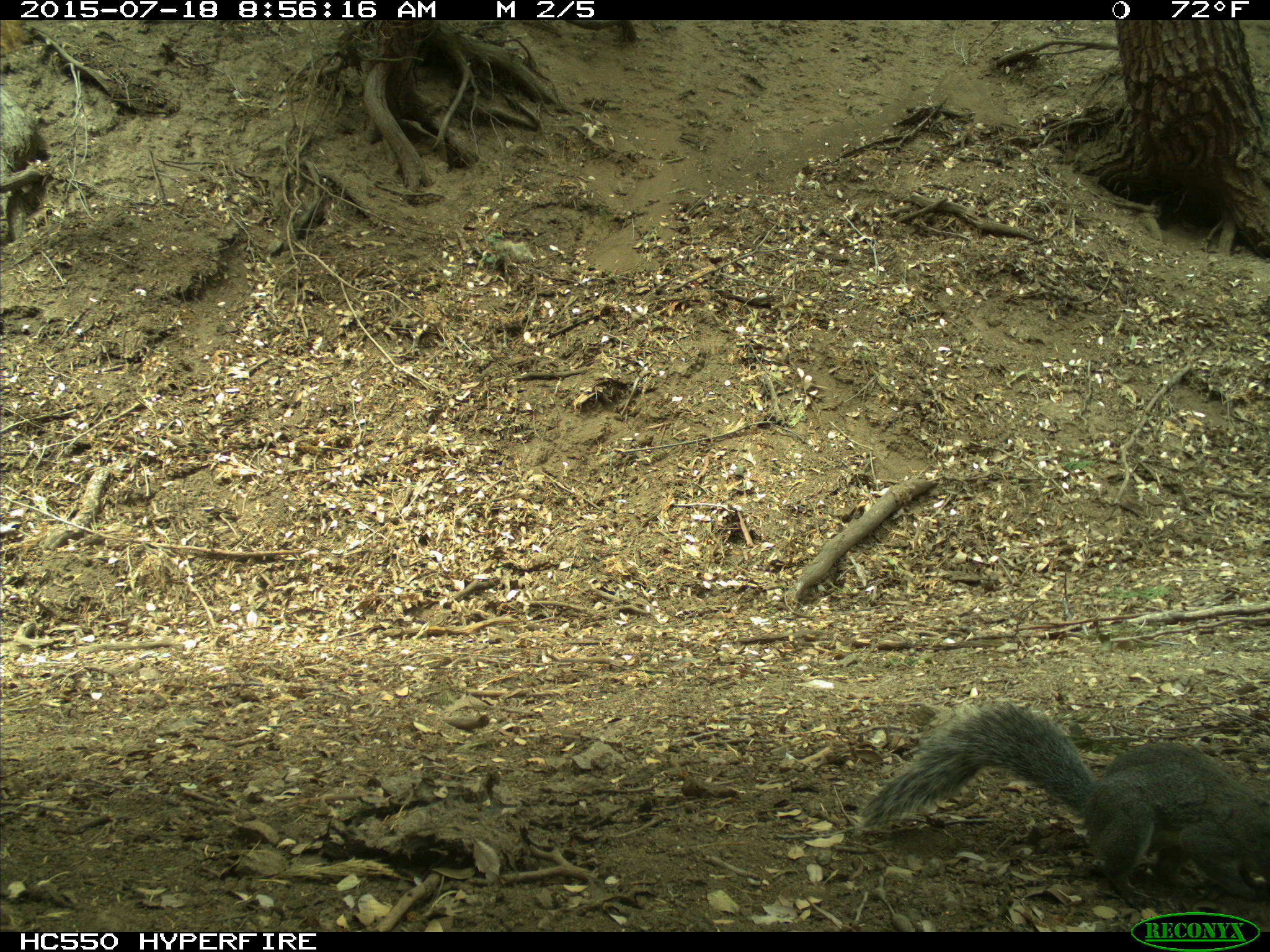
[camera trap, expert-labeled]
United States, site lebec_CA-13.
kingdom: Animalia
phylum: Chordata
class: Mammalia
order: Rodentia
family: Sciuridae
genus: Sciurus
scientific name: Sciurus carolinensis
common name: eastern gray squirrel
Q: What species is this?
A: Sciurus carolinensis (eastern gray squirrel).